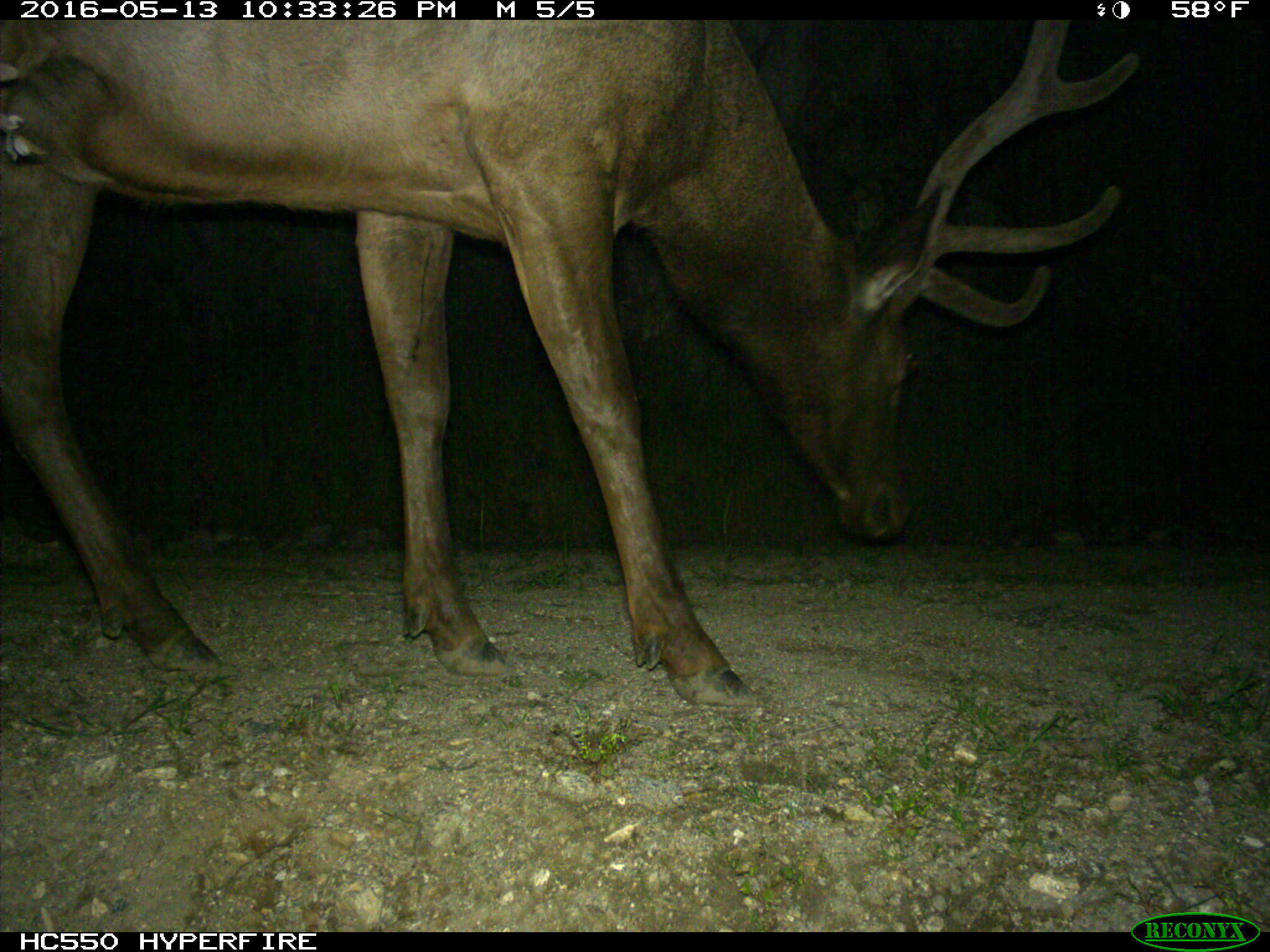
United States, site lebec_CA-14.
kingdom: Animalia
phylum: Chordata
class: Mammalia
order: Artiodactyla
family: Cervidae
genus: Cervus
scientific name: Cervus canadensis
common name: elk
Cervus canadensis (elk).